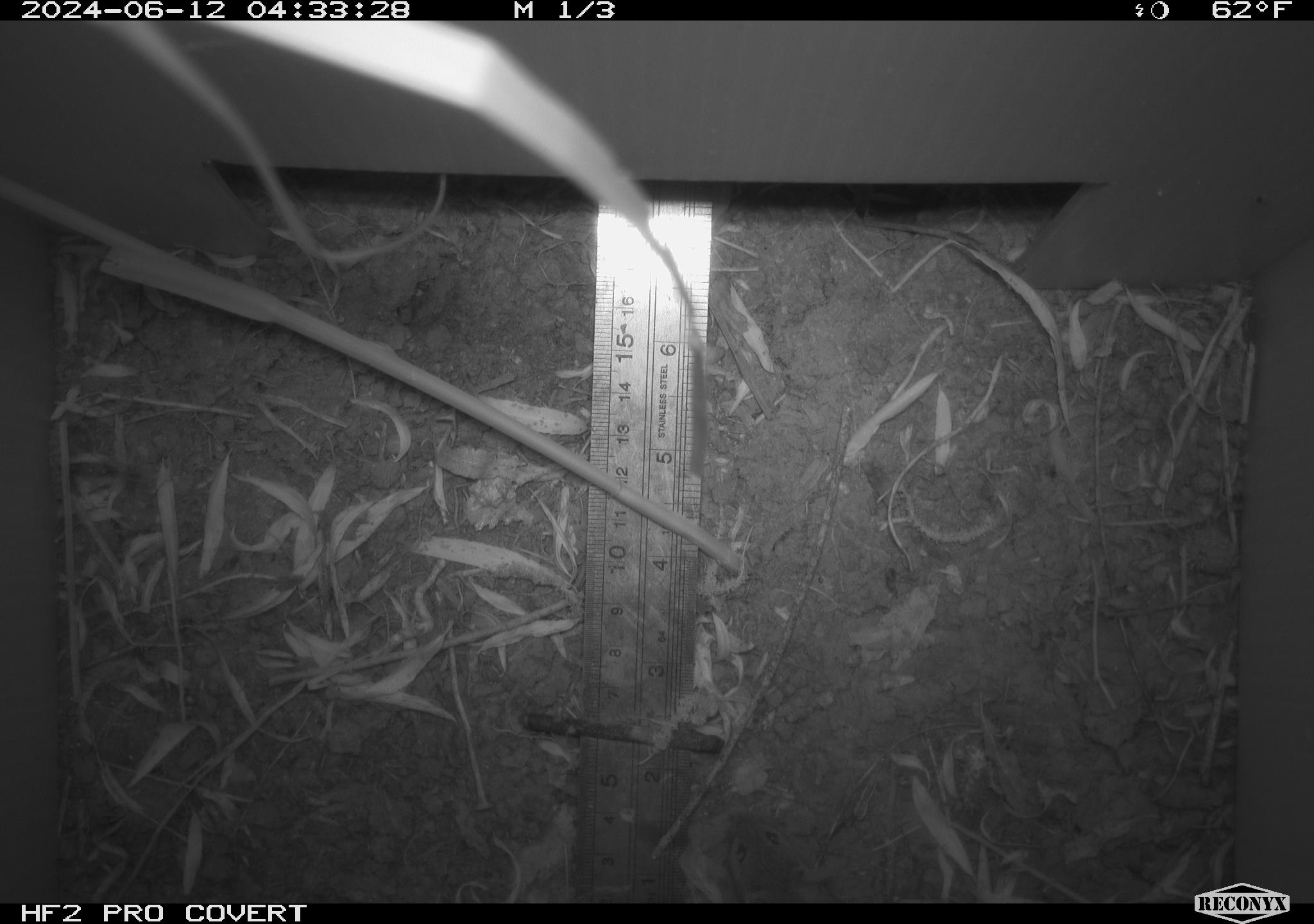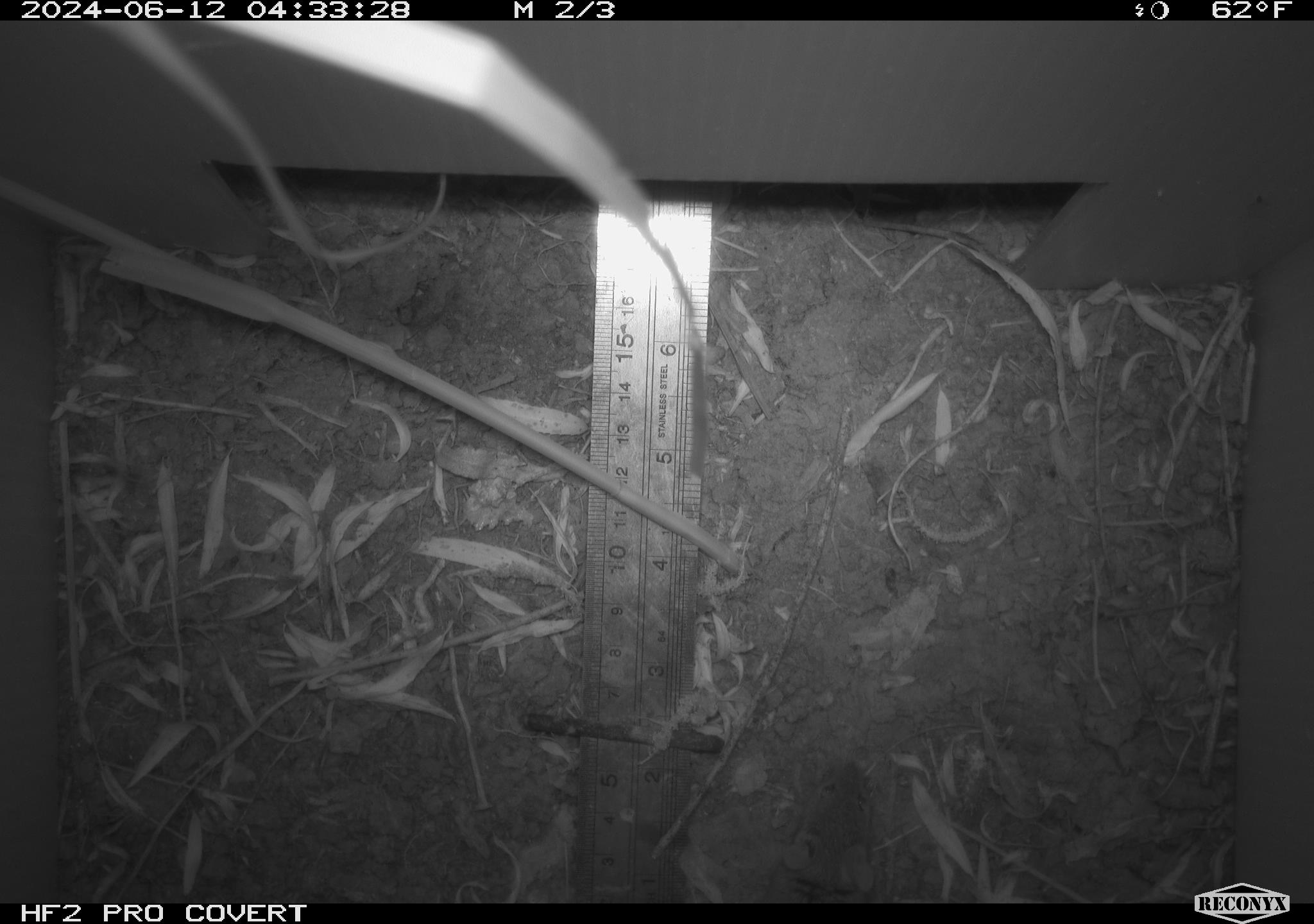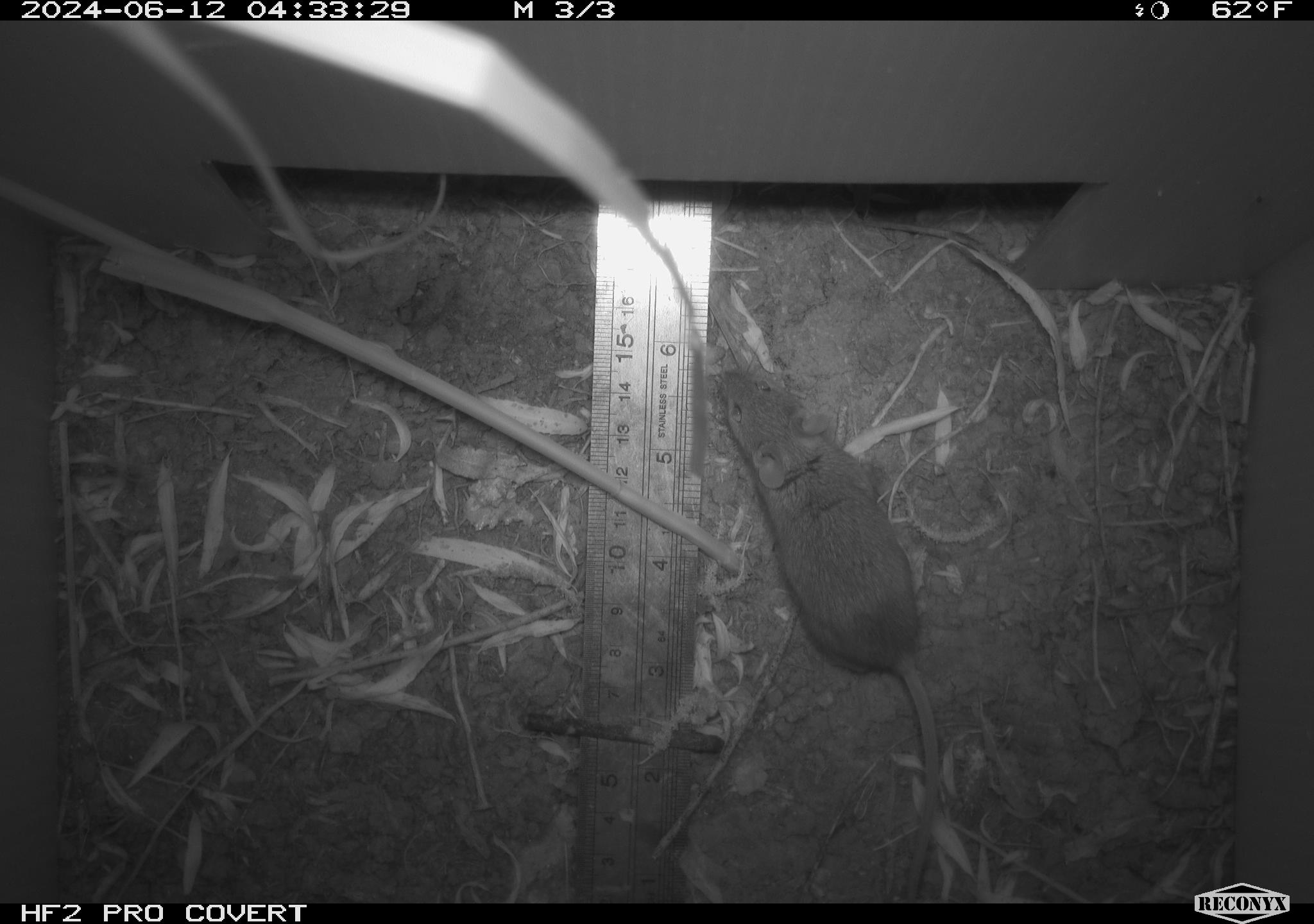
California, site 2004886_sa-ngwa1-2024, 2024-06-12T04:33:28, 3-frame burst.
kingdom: Animalia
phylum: Chordata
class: Mammalia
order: Rodentia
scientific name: Rodentia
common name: mouse species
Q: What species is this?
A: Mouse species (Rodentia).